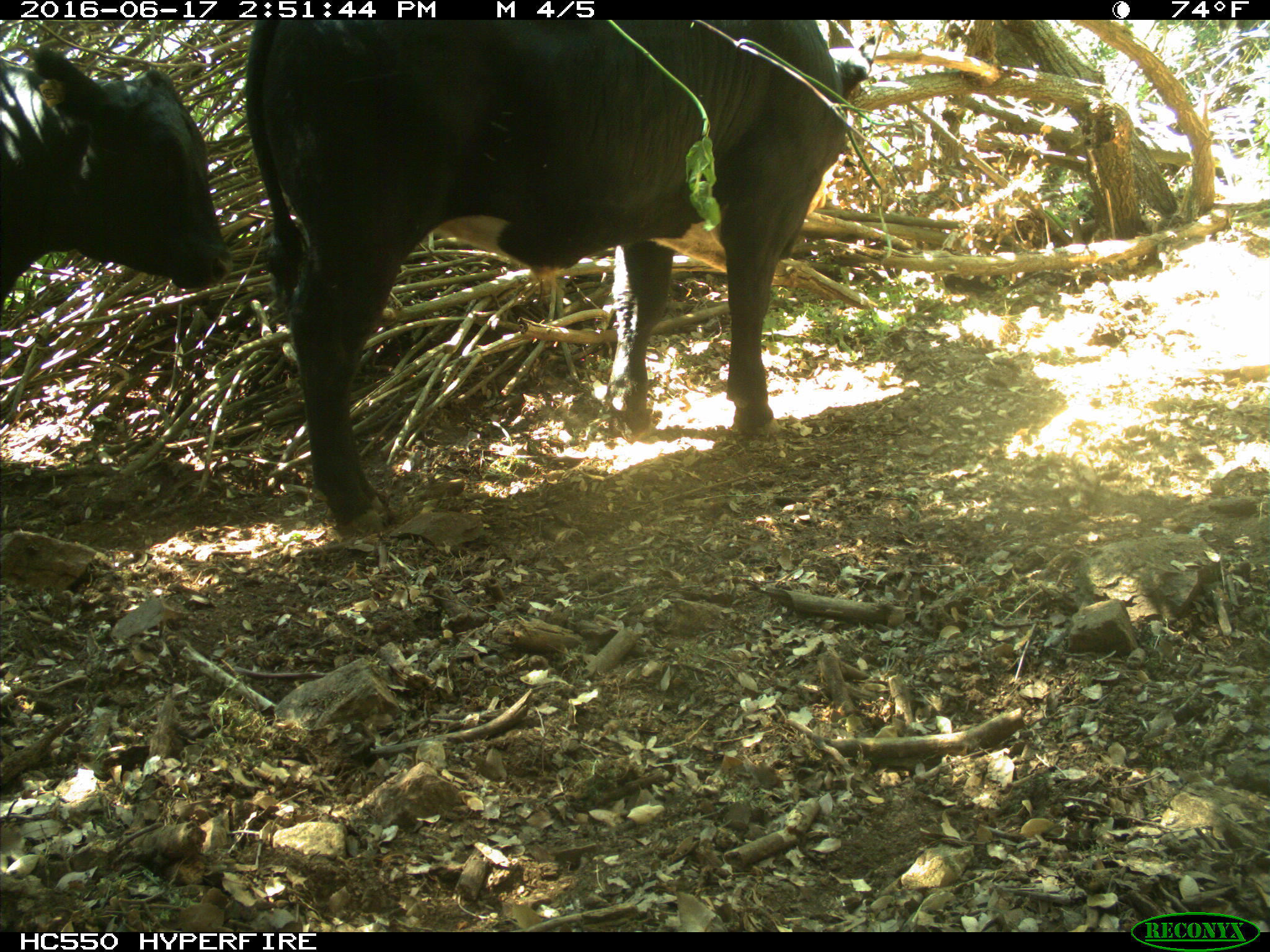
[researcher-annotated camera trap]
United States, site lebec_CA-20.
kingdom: Animalia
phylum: Chordata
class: Mammalia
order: Artiodactyla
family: Bovidae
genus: Bos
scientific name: Bos taurus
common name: domestic cow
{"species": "Bos taurus (domestic cow)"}